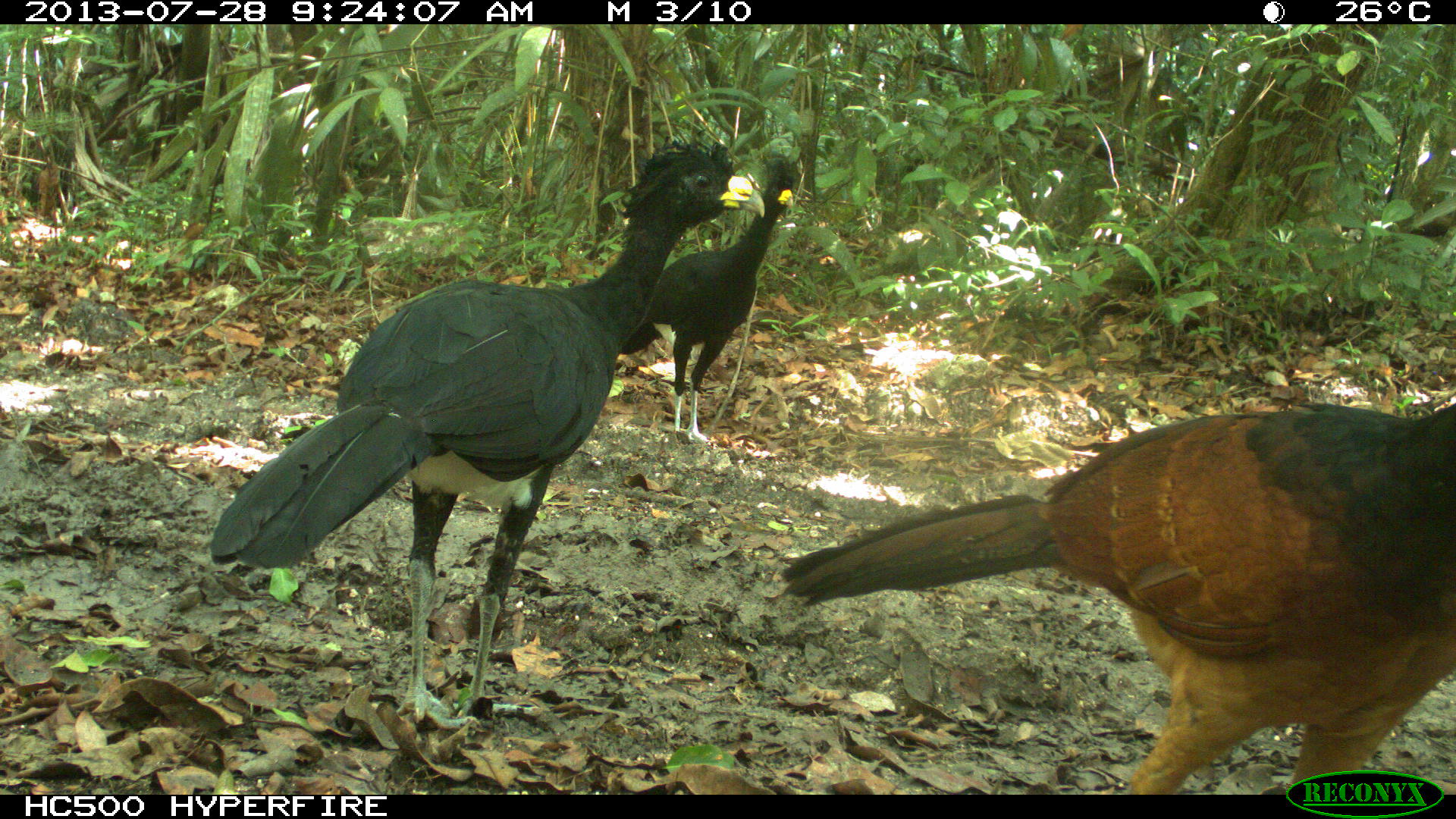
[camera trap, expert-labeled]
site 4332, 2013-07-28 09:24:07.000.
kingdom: Animalia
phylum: Chordata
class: Aves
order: Galliformes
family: Cracidae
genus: Crax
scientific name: Crax rubra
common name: great curassow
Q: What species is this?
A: Crax rubra (great curassow).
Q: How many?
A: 3.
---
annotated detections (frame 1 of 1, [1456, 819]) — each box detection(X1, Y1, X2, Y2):
crax rubra: detection(210, 139, 762, 724); detection(779, 403, 1455, 794); detection(619, 152, 795, 441)